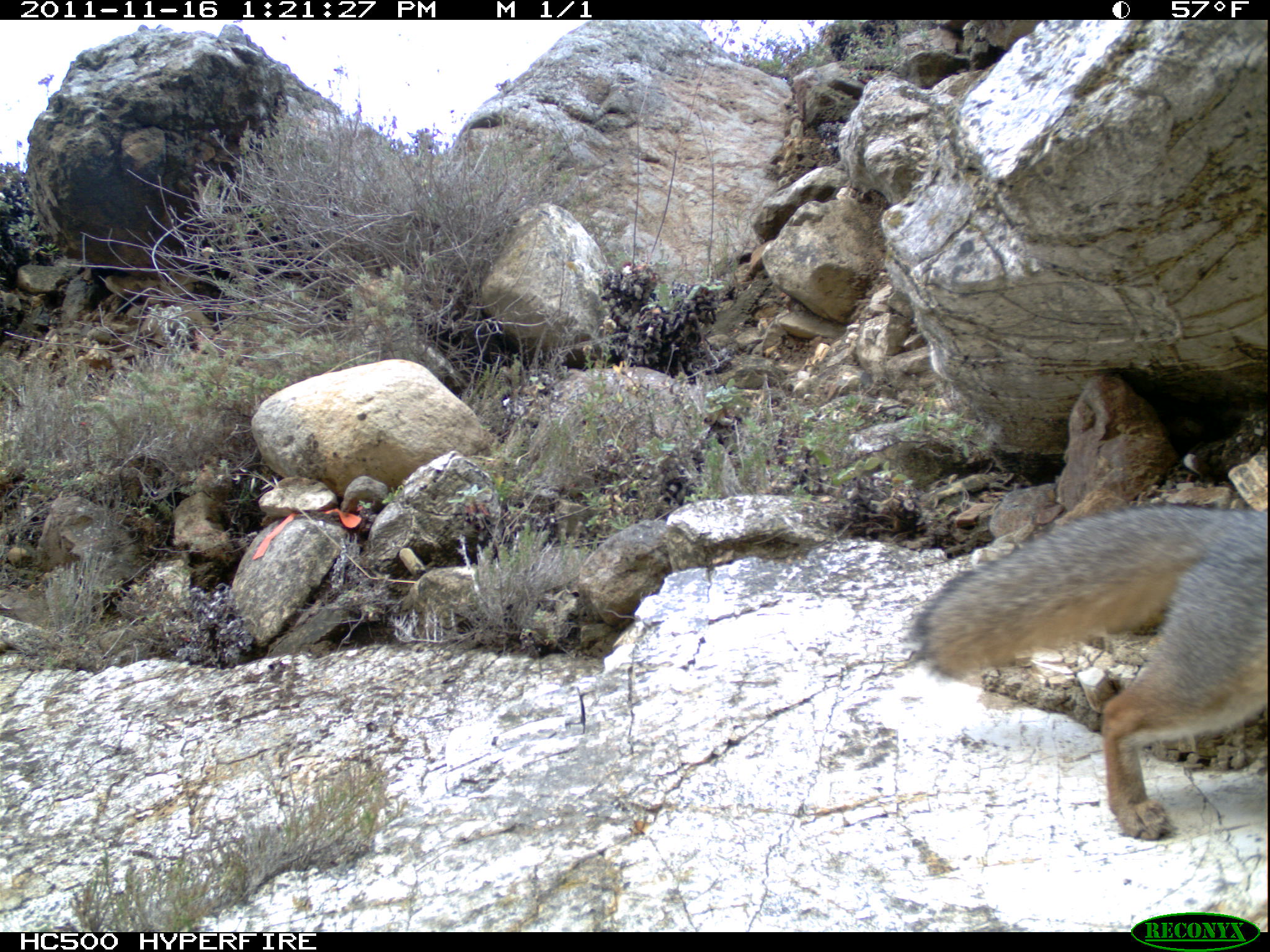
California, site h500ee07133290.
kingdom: Animalia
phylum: Chordata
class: Mammalia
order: Carnivora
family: Canidae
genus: Urocyon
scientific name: Urocyon littoralis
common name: island fox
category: fox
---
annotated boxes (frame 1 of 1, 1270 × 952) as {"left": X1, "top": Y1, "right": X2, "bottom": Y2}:
fox: {"left": 910, "top": 500, "right": 1269, "bottom": 839}